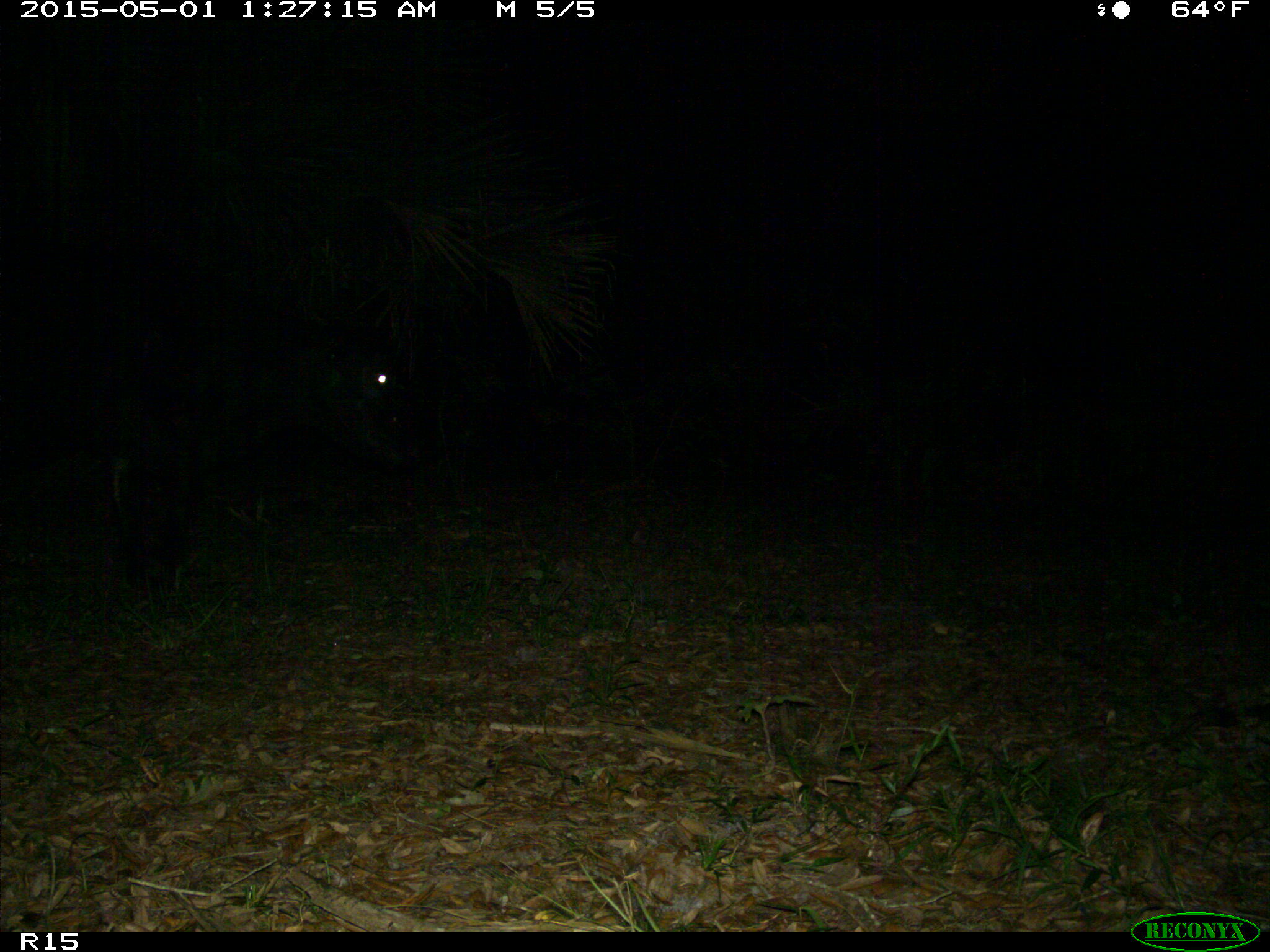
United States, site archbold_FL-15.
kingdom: Animalia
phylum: Chordata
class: Mammalia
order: Artiodactyla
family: Bovidae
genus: Bos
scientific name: Bos taurus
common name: domestic cow